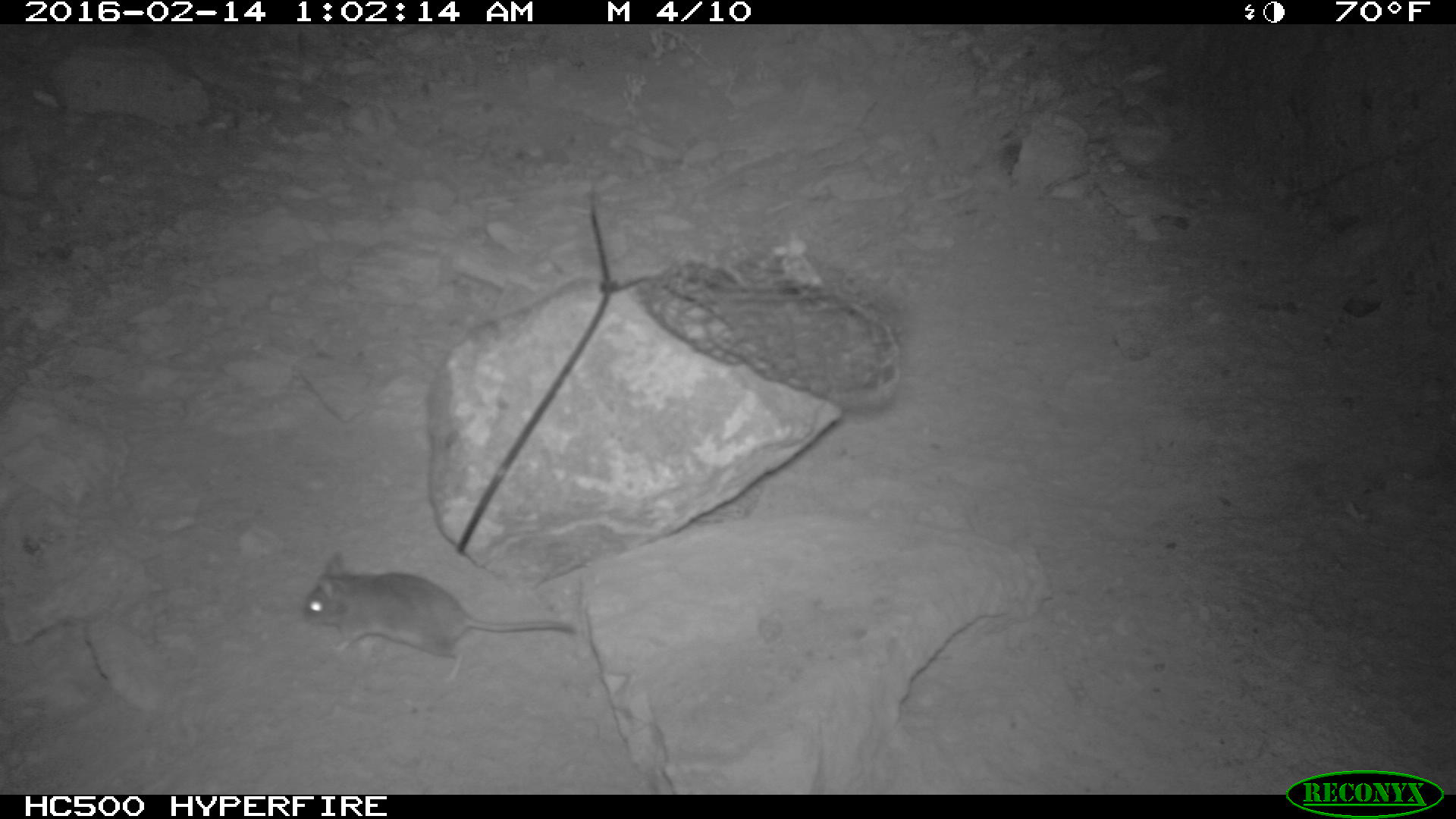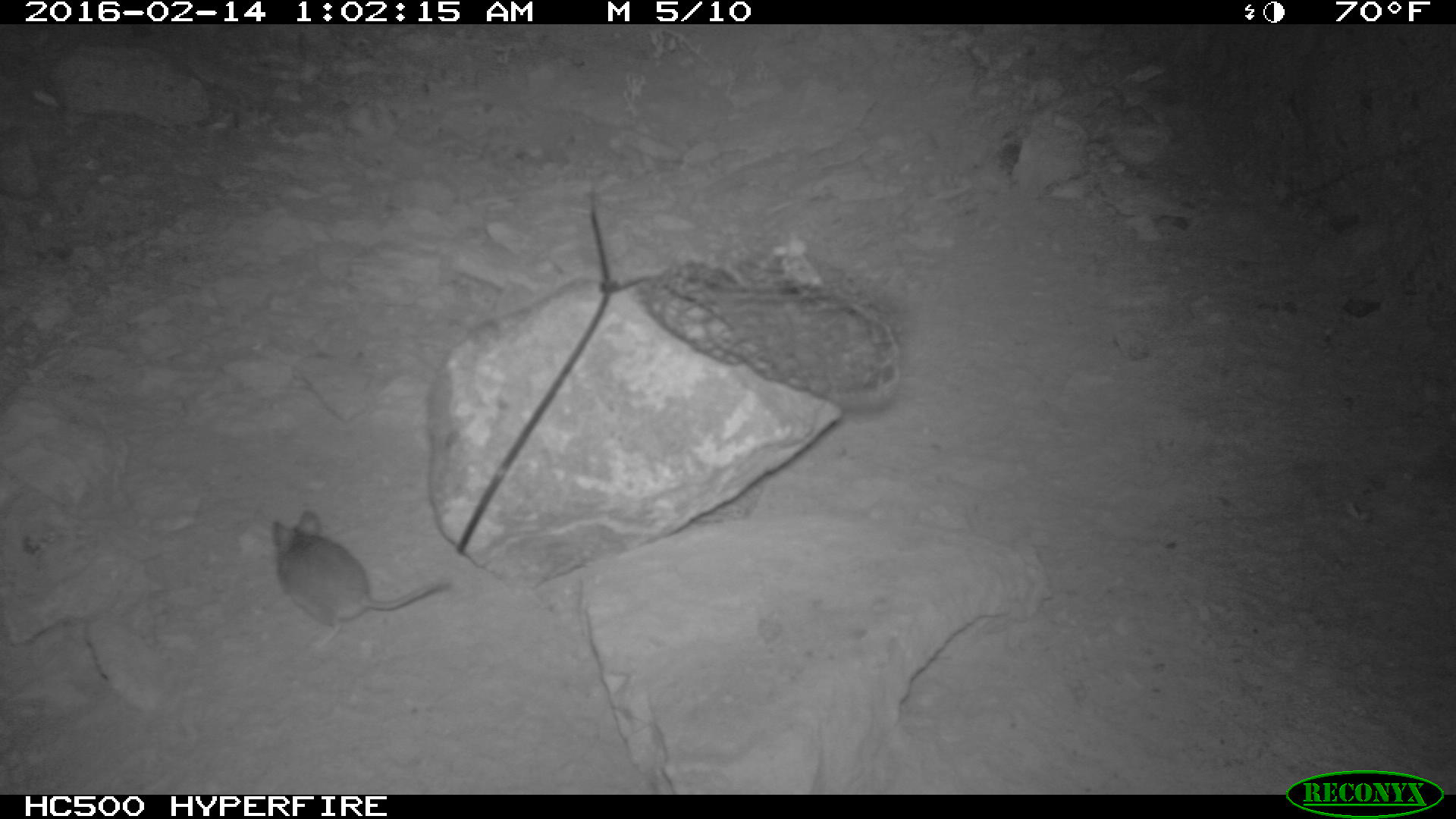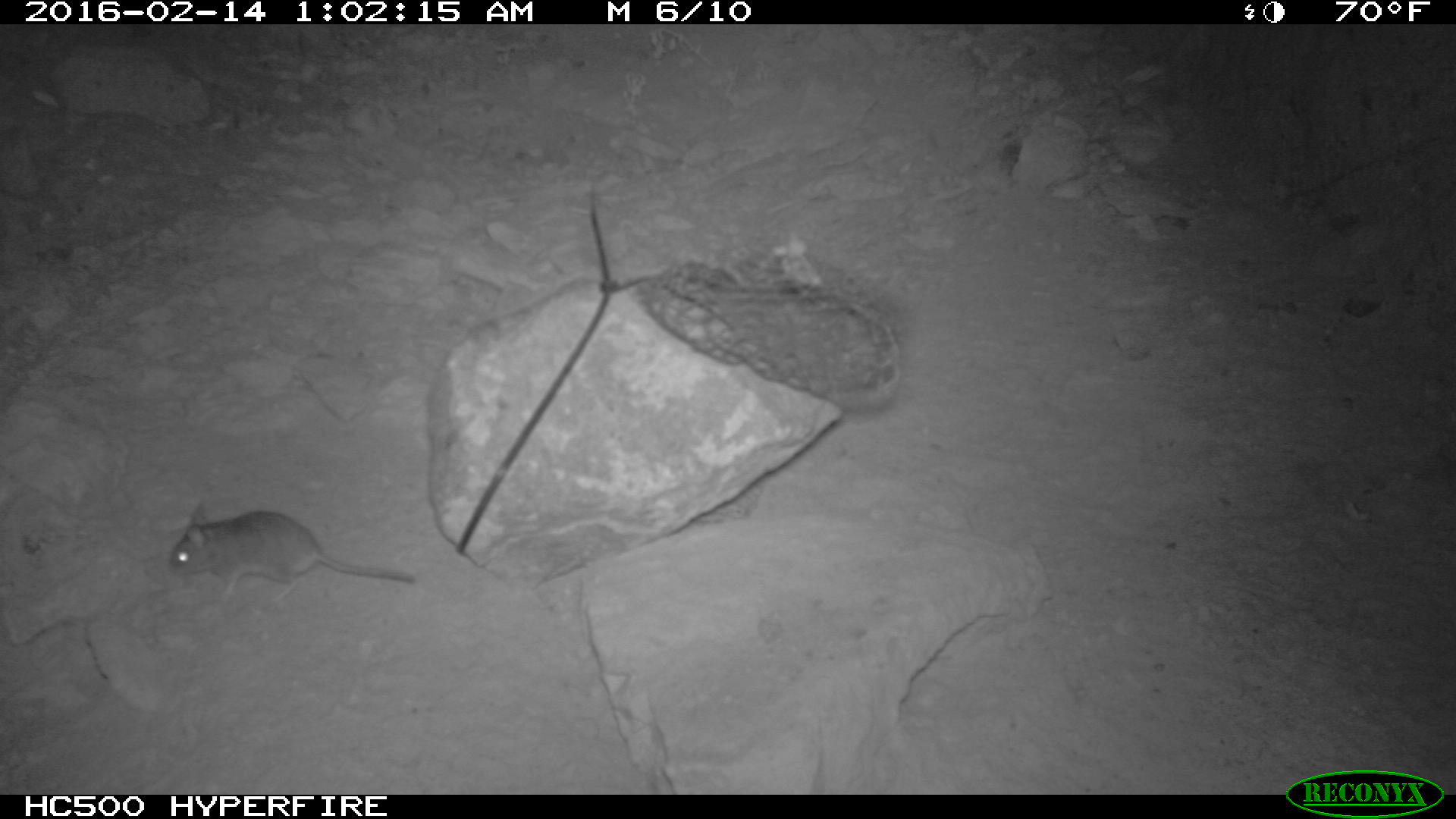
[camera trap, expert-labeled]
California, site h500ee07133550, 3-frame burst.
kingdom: Animalia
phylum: Chordata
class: Mammalia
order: Rodentia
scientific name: Rodentia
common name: rodent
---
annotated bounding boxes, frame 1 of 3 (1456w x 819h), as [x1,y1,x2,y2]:
rodent: [306,553,578,686]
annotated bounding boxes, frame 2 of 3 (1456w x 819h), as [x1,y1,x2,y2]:
rodent: [270,510,450,648]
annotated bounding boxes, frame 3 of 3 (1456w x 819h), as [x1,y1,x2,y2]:
rodent: [168,497,416,602]